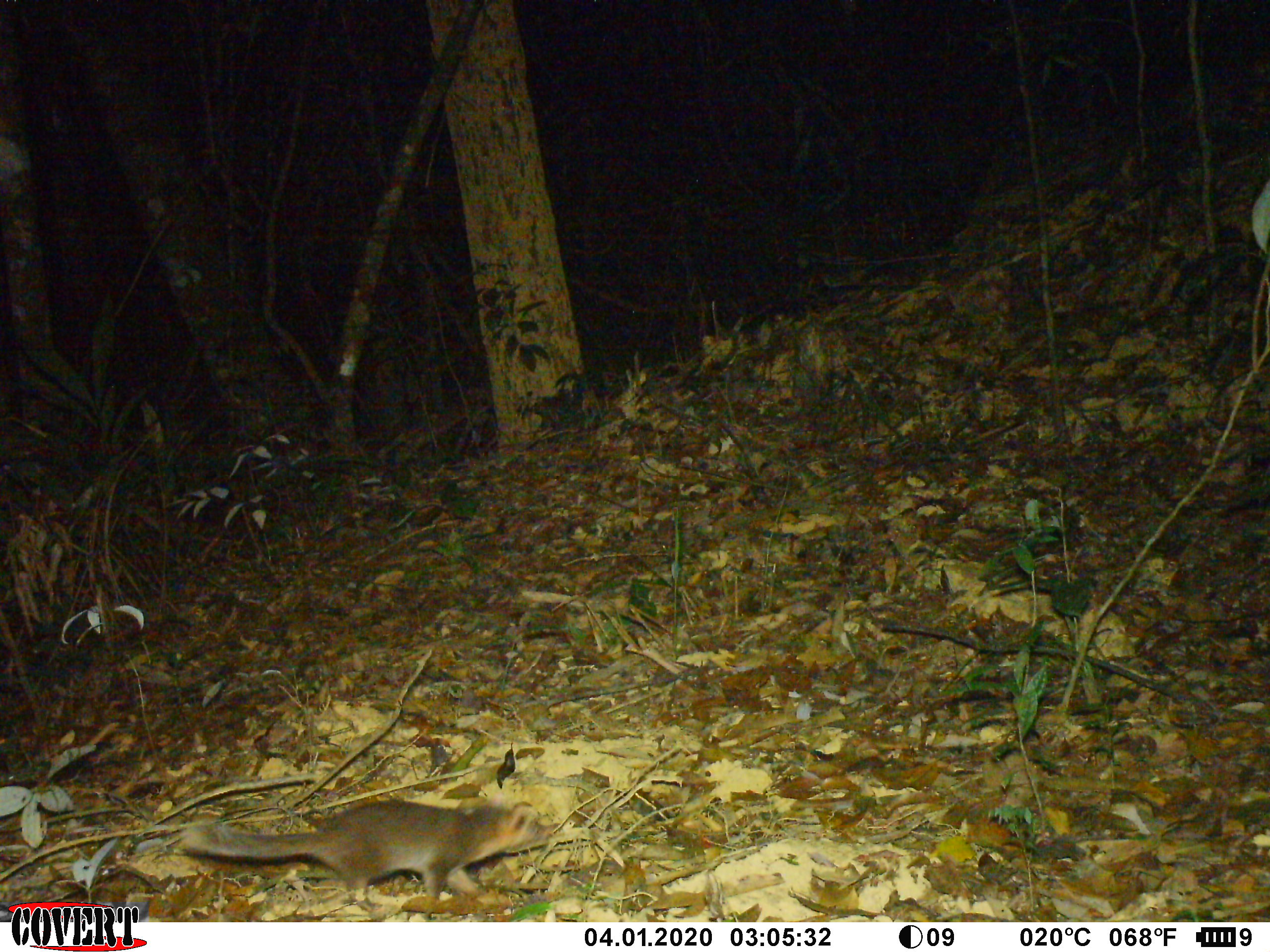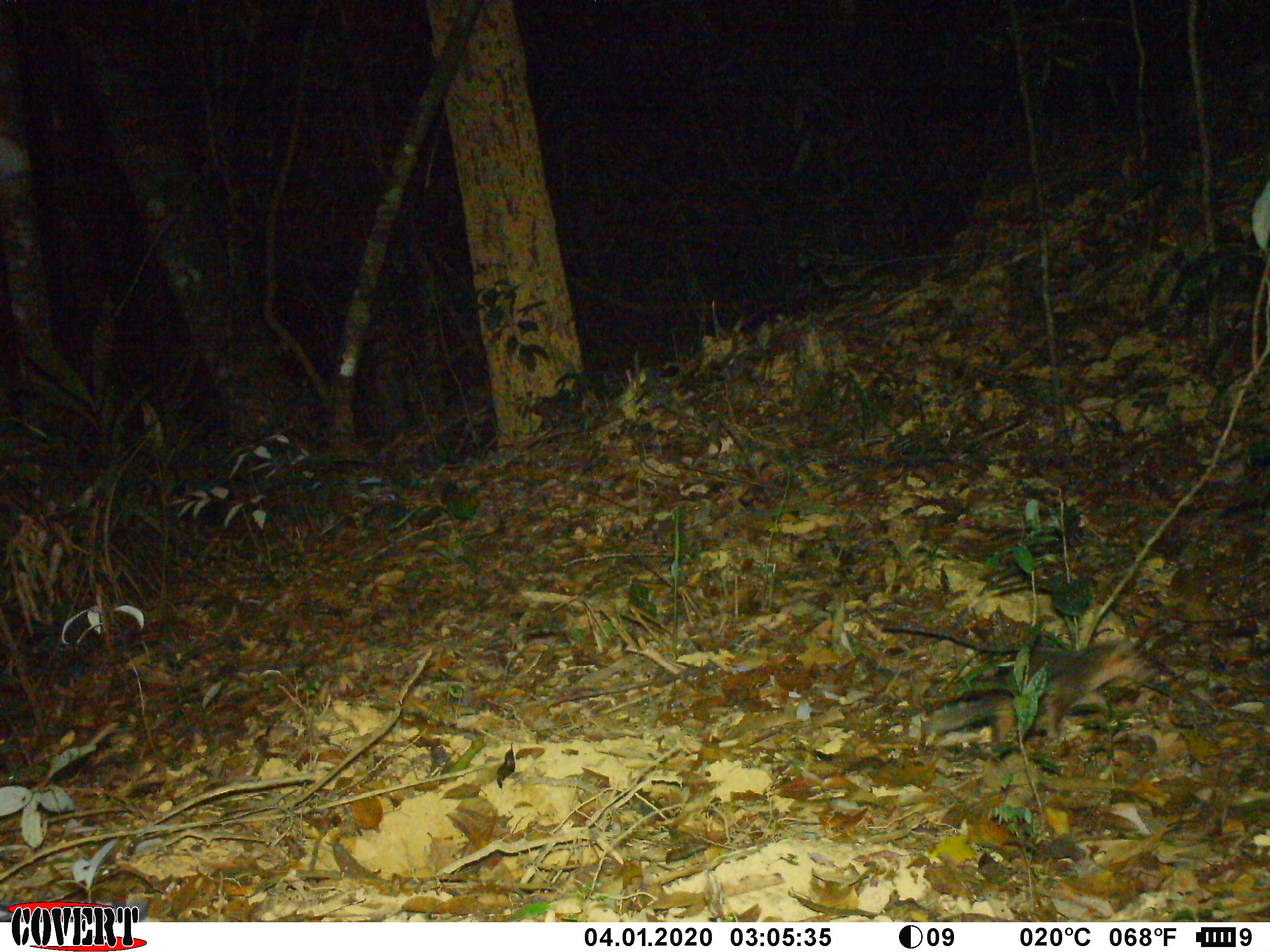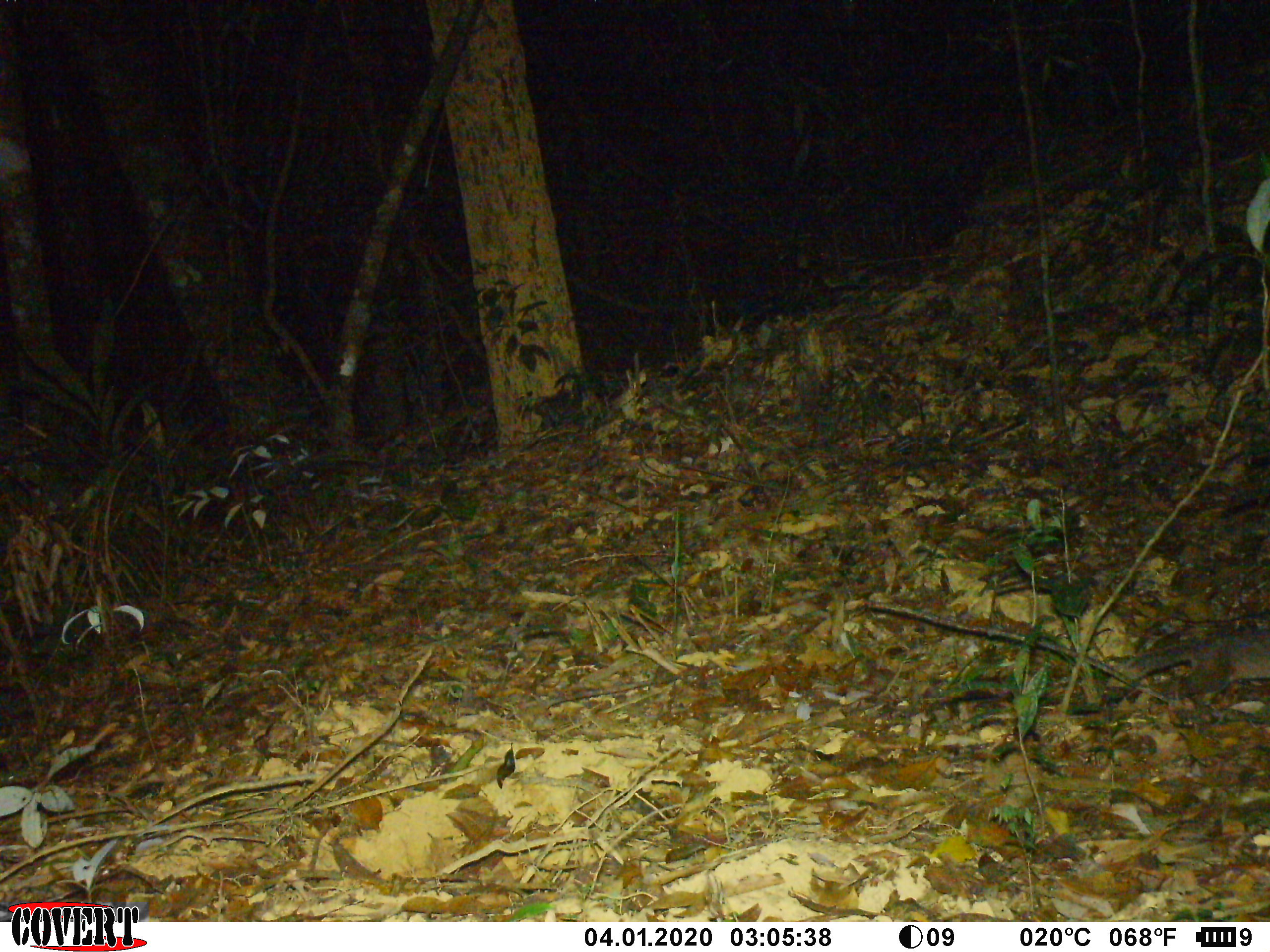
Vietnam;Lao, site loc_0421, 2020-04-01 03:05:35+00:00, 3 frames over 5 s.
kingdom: Animalia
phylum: Chordata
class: Mammalia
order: Carnivora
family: Mustelidae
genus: Melogale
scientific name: Melogale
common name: ferret badger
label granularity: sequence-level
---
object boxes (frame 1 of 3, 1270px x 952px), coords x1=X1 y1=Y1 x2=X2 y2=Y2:
ferret badger: x1=181 y1=791 x2=560 y2=920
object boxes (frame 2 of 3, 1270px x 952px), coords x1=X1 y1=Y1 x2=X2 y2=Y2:
ferret badger: x1=922 y1=629 x2=1188 y2=748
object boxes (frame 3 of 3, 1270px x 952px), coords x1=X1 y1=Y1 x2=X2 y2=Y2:
ferret badger: x1=1123 y1=624 x2=1270 y2=699